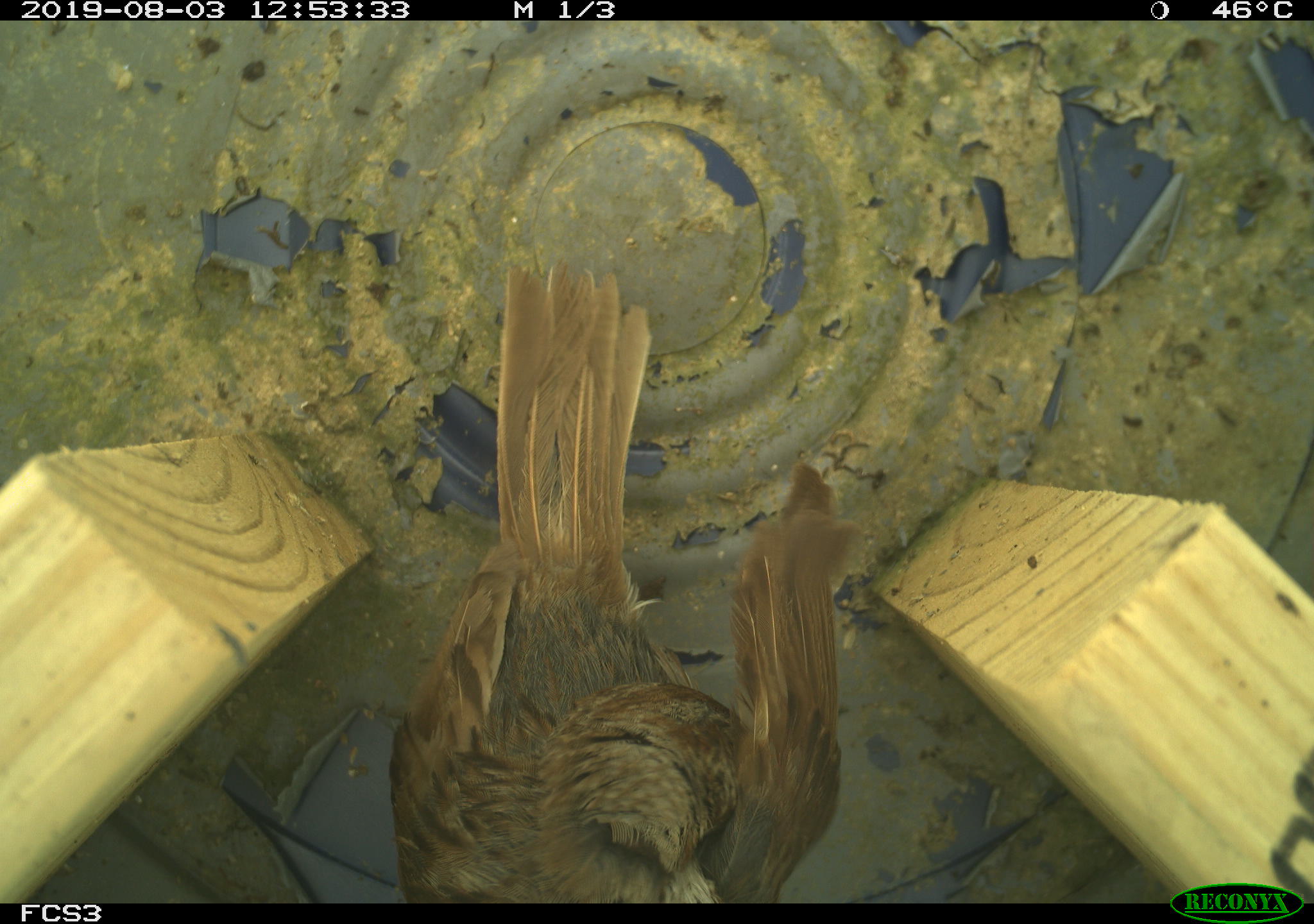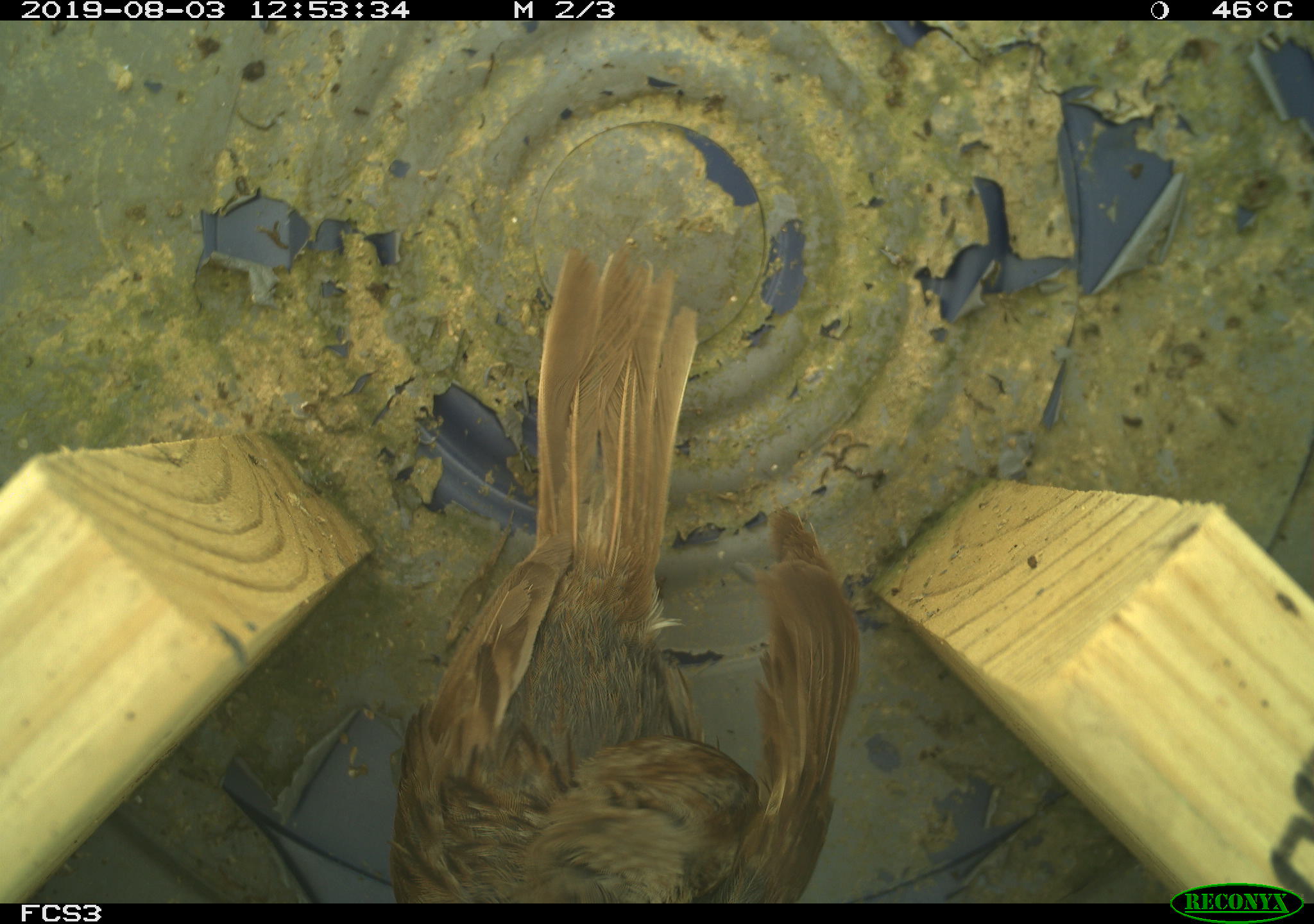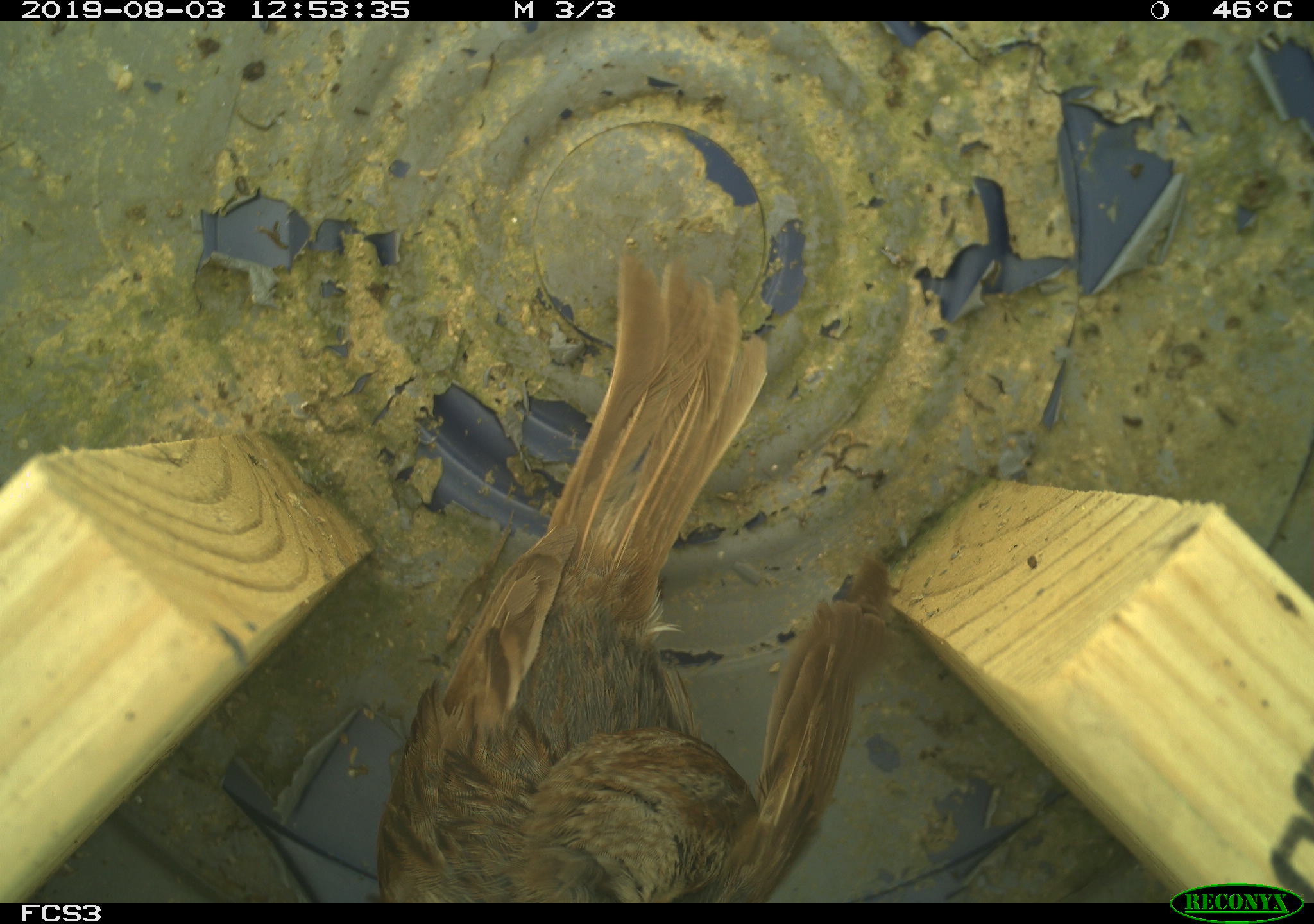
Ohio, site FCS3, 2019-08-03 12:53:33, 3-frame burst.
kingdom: Animalia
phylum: Chordata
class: Aves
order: Passeriformes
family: Passerellidae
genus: Melospiza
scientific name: Melospiza melodia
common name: song sparrow